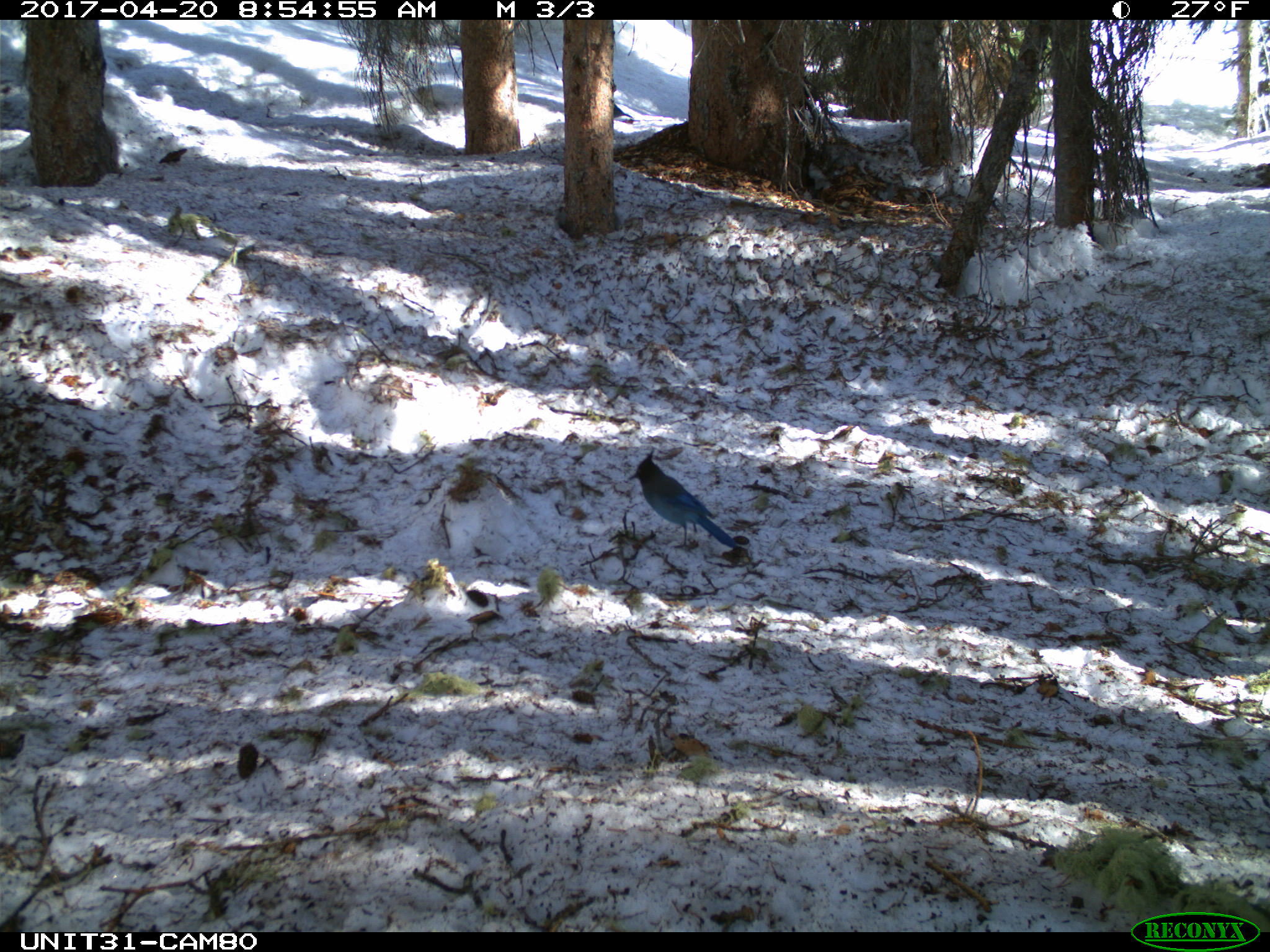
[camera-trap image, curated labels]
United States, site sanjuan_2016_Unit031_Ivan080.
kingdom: Animalia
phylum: Chordata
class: Aves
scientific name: Aves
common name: birds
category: unidentified bird